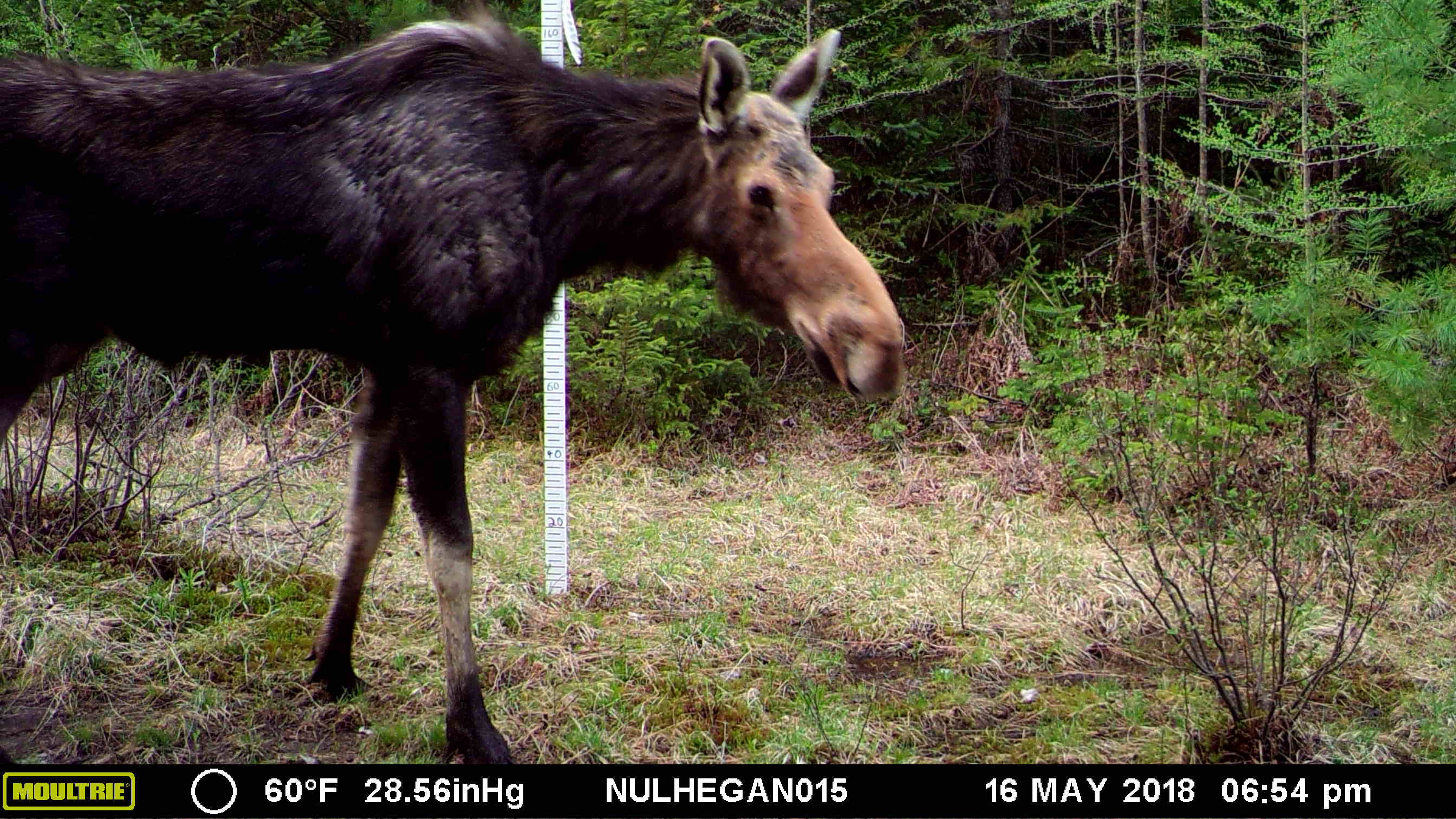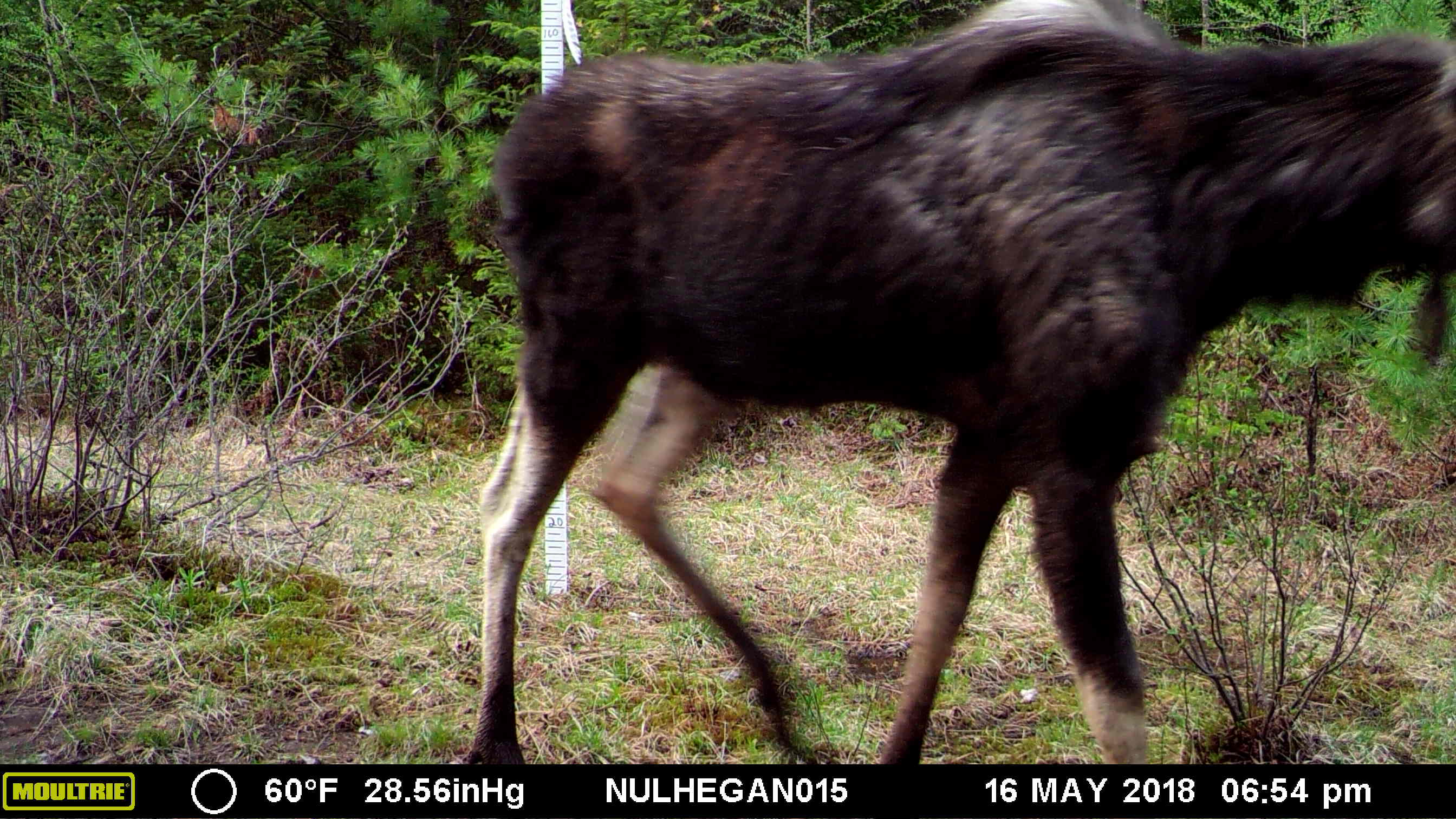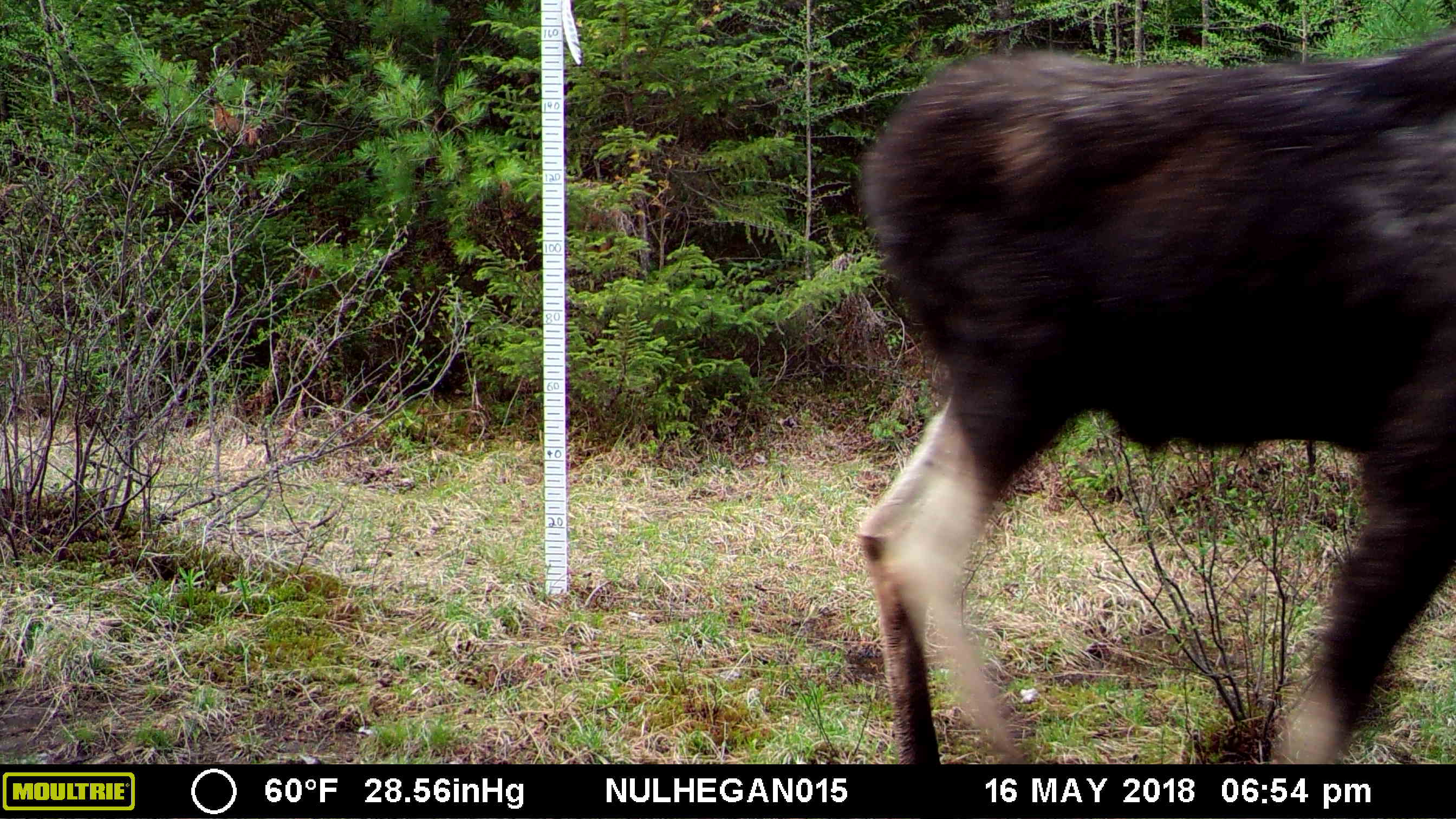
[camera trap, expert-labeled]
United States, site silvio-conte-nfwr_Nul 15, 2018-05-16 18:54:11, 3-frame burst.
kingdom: Animalia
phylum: Chordata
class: Mammalia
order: Artiodactyla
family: Cervidae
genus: Alces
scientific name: Alces alces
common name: moose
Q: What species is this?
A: Moose (Alces alces).